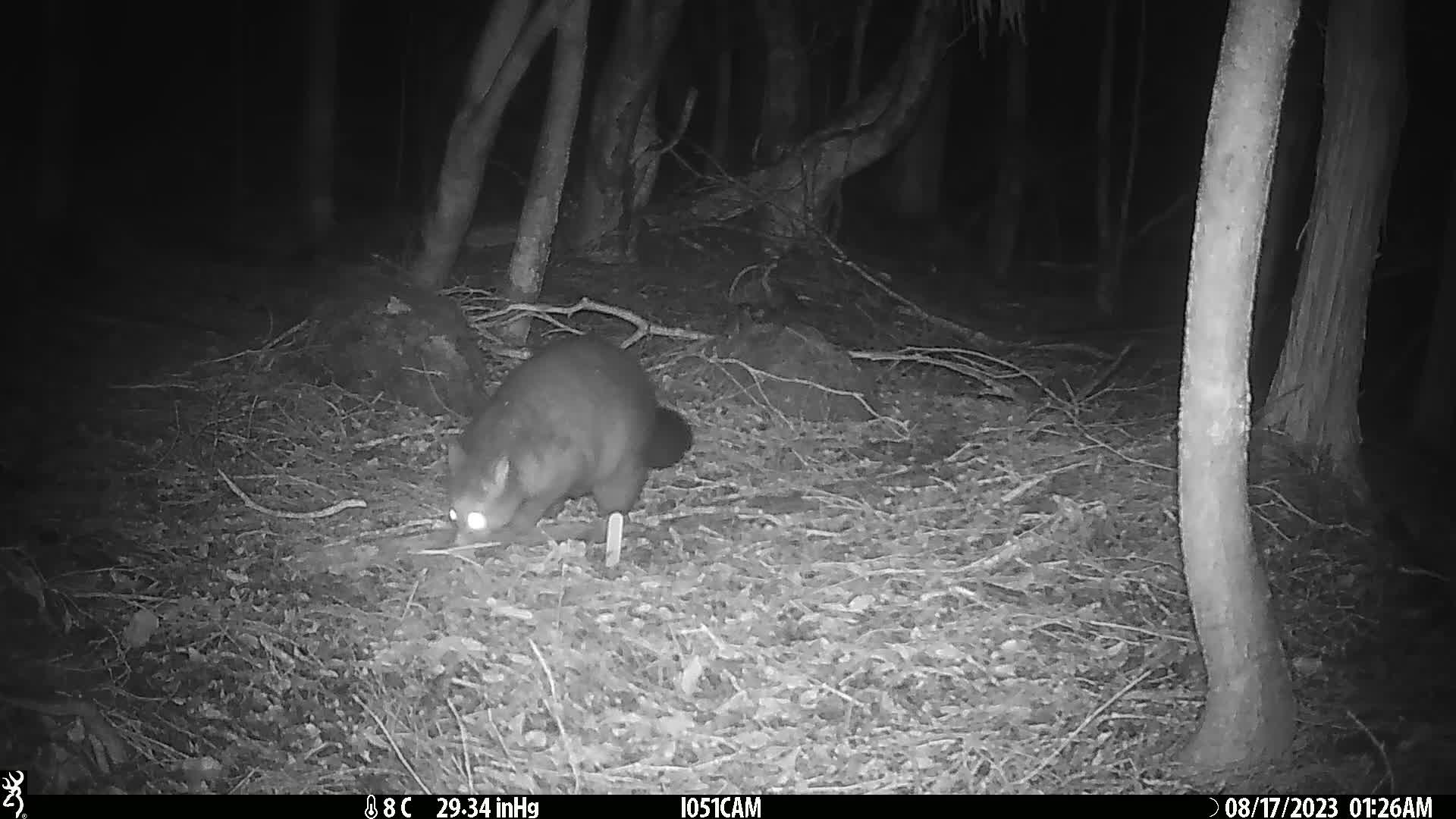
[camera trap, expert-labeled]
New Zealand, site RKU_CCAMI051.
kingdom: Animalia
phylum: Chordata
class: Mammalia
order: Diprotodontia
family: Phalangeridae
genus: Trichosurus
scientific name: Trichosurus vulpecula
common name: common brushtail possum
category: possum